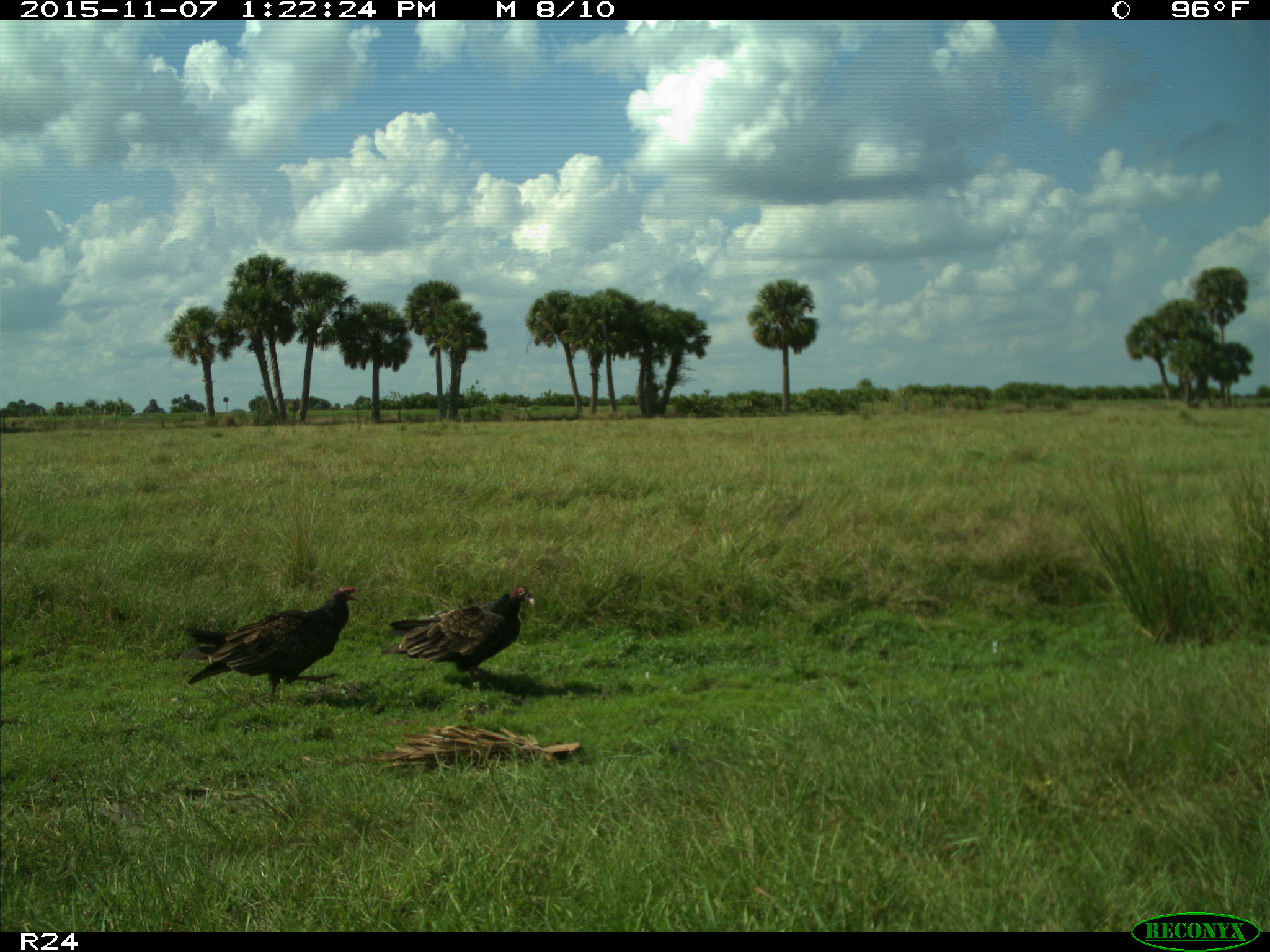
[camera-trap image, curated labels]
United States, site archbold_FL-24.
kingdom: Animalia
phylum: Chordata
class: Aves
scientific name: Aves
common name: birds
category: unidentified bird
Unidentified bird (birds) (Aves).